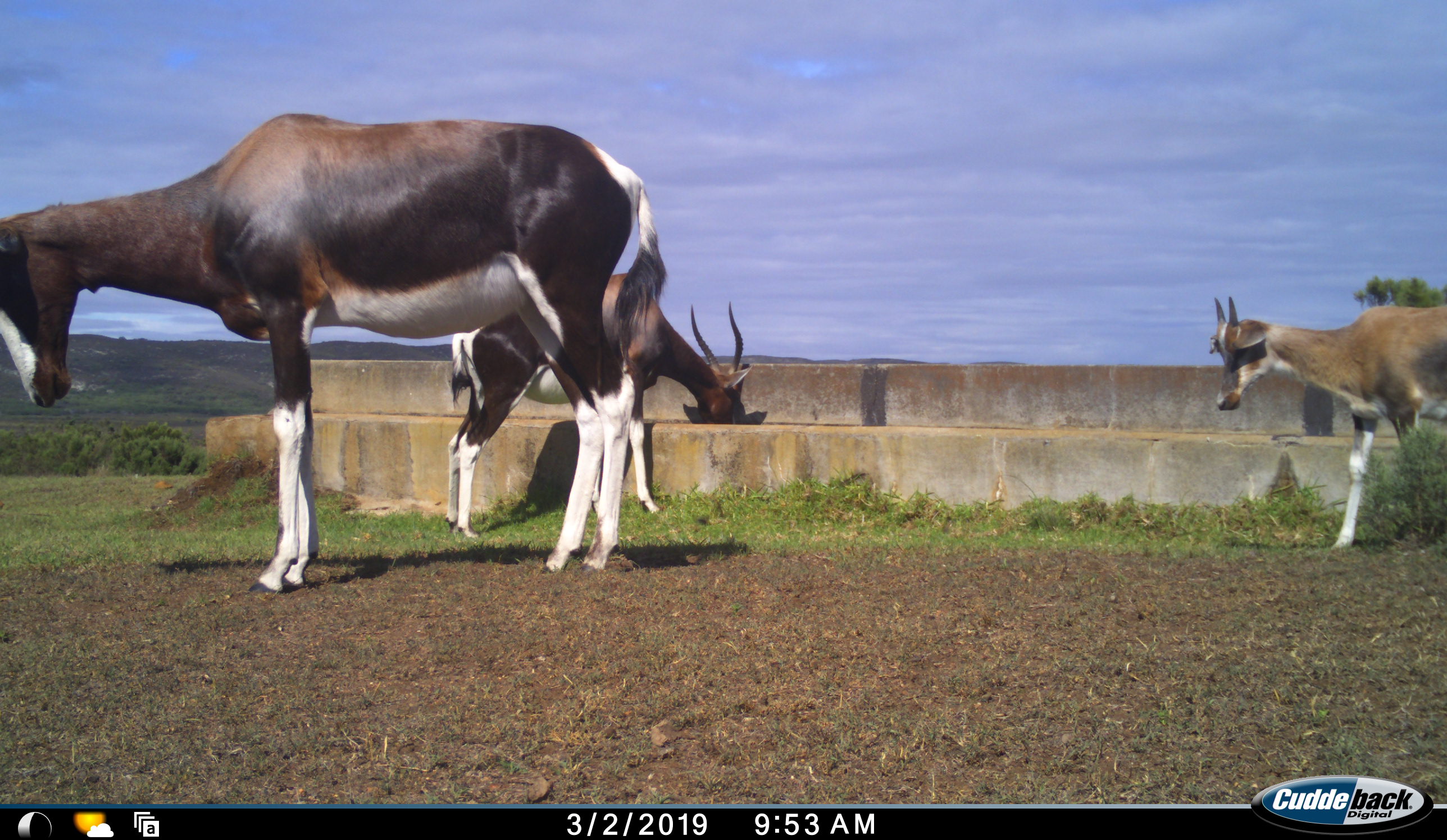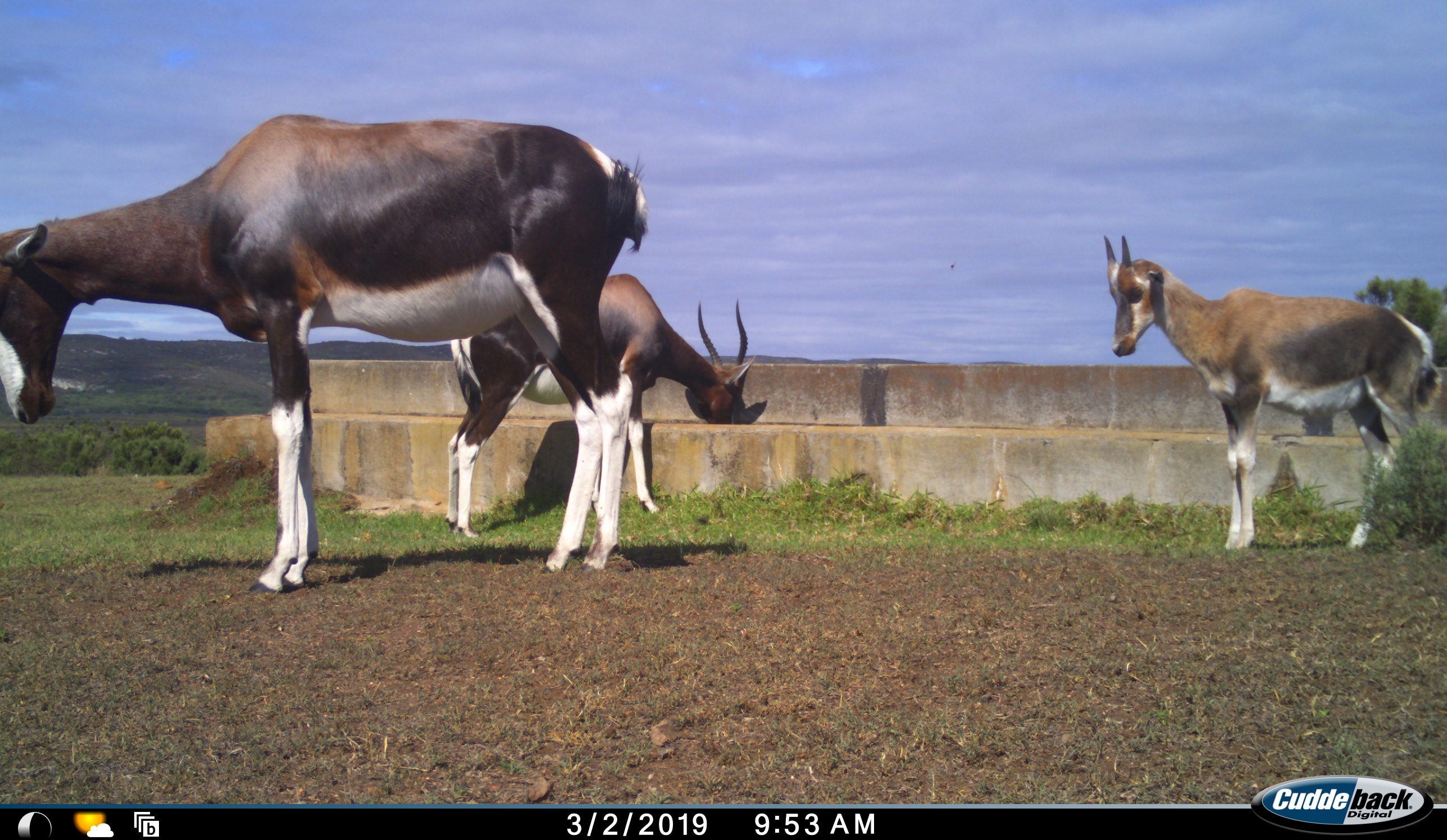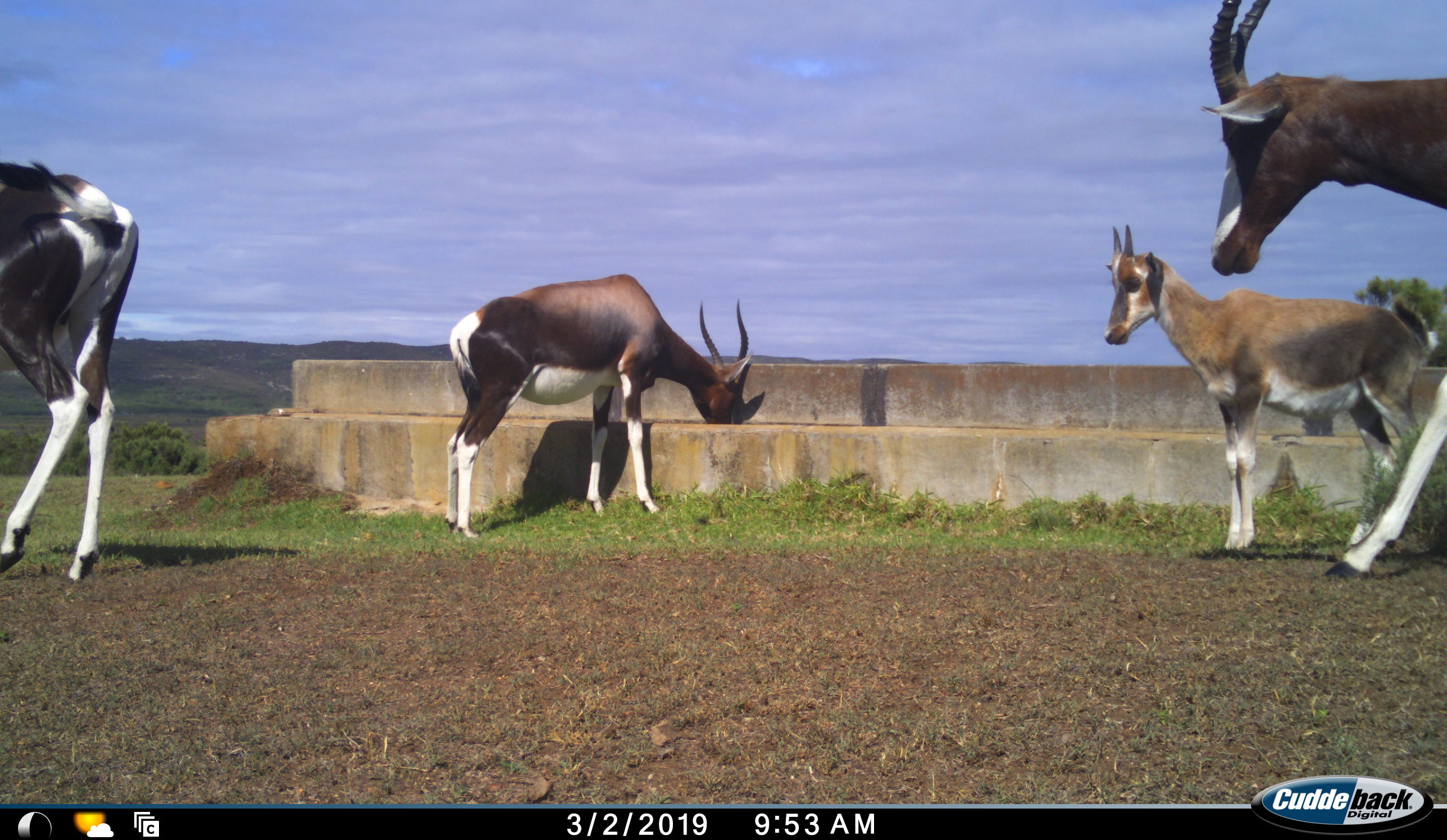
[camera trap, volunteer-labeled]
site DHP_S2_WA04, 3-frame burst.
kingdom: Animalia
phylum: Chordata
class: Mammalia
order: Artiodactyla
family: Bovidae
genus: Damaliscus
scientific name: Damaliscus pygargus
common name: bontebok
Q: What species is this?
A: Bontebok (Damaliscus pygargus).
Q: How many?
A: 4.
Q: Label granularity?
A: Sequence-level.